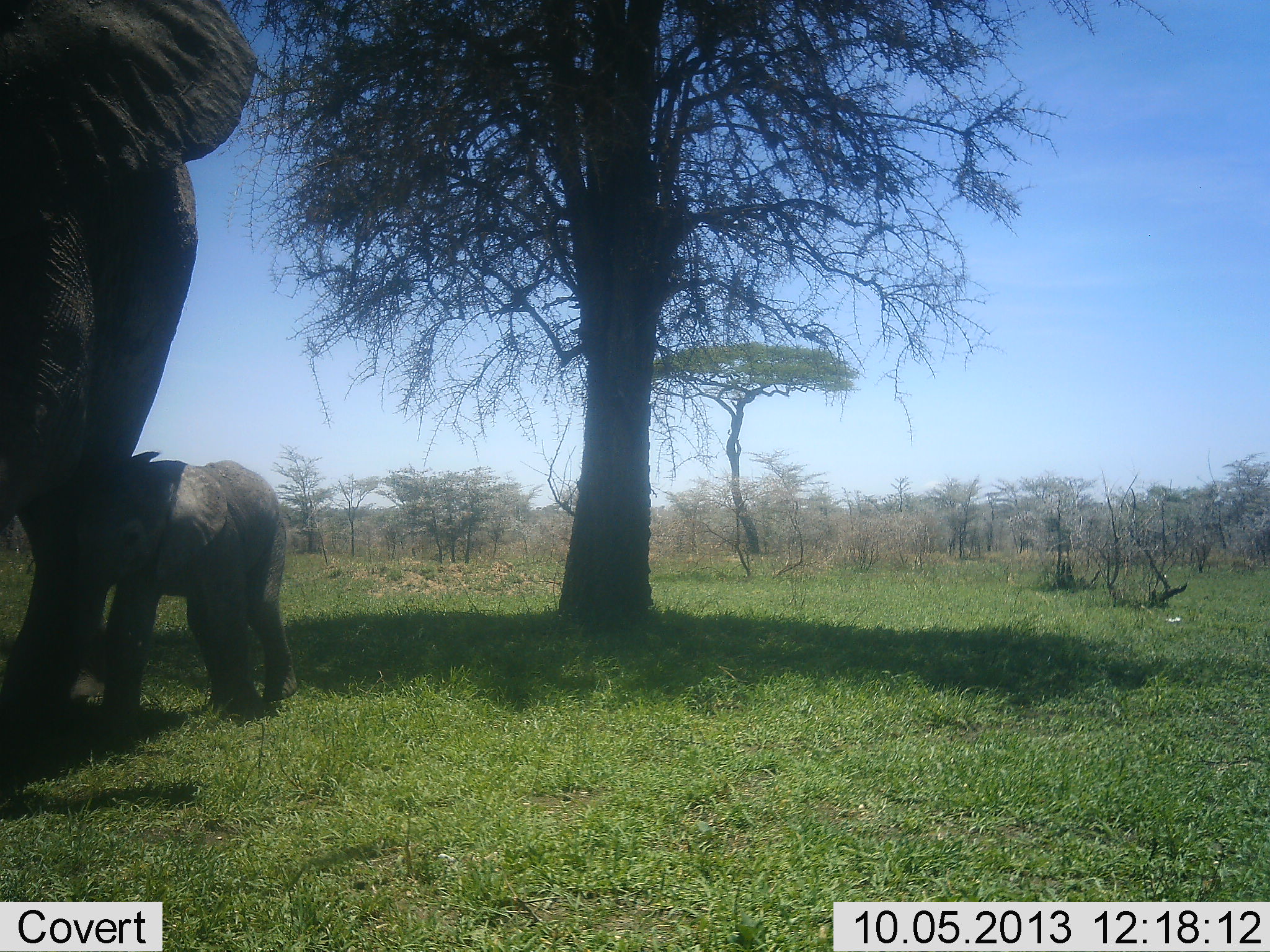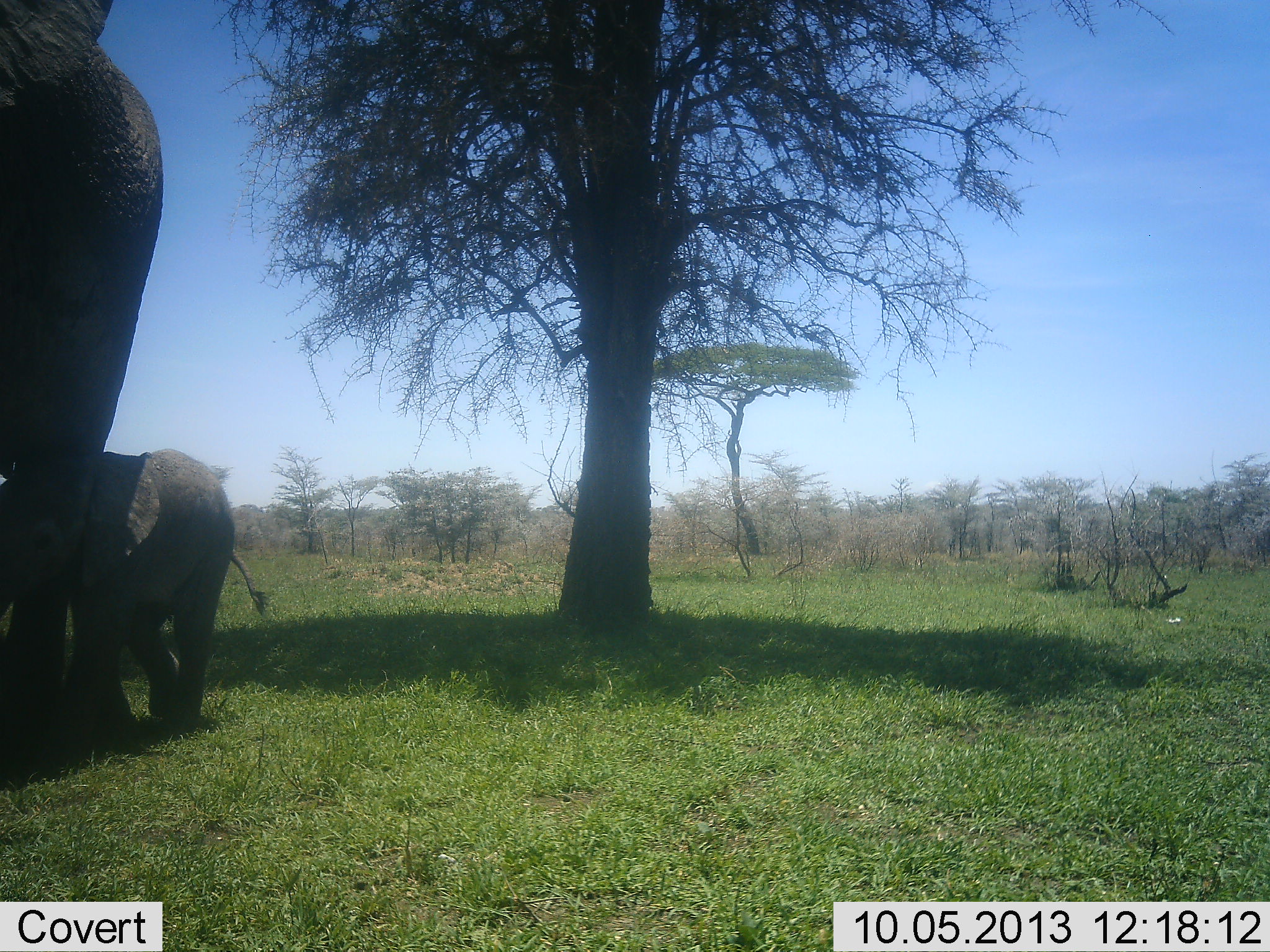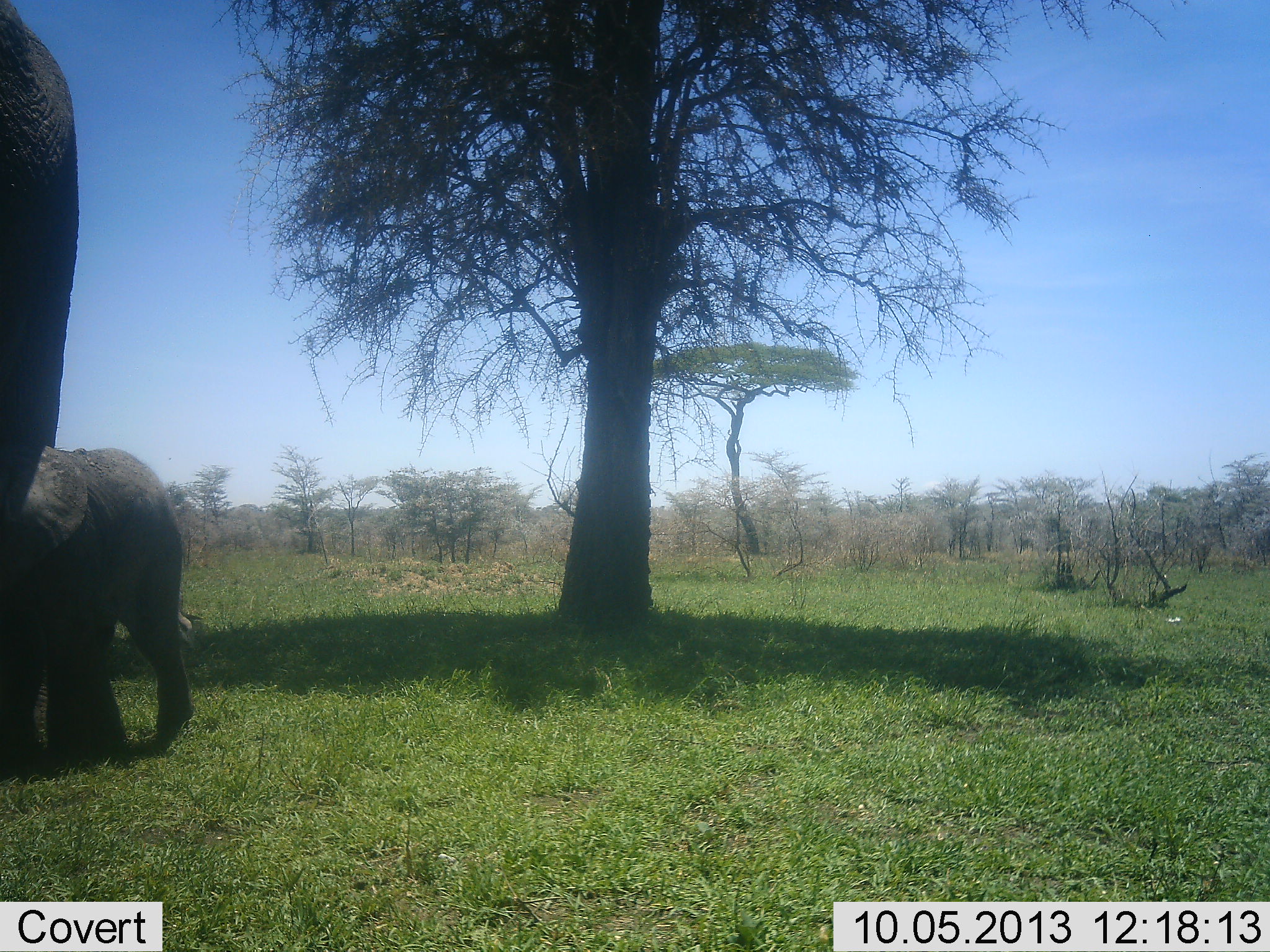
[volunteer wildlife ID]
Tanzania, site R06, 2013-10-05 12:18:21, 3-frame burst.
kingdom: Animalia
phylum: Chordata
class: Mammalia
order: Proboscidea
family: Elephantidae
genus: Loxodonta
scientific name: Loxodonta africana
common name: african bush elephant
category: elephant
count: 2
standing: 10%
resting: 0%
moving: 90%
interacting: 10%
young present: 100%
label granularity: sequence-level